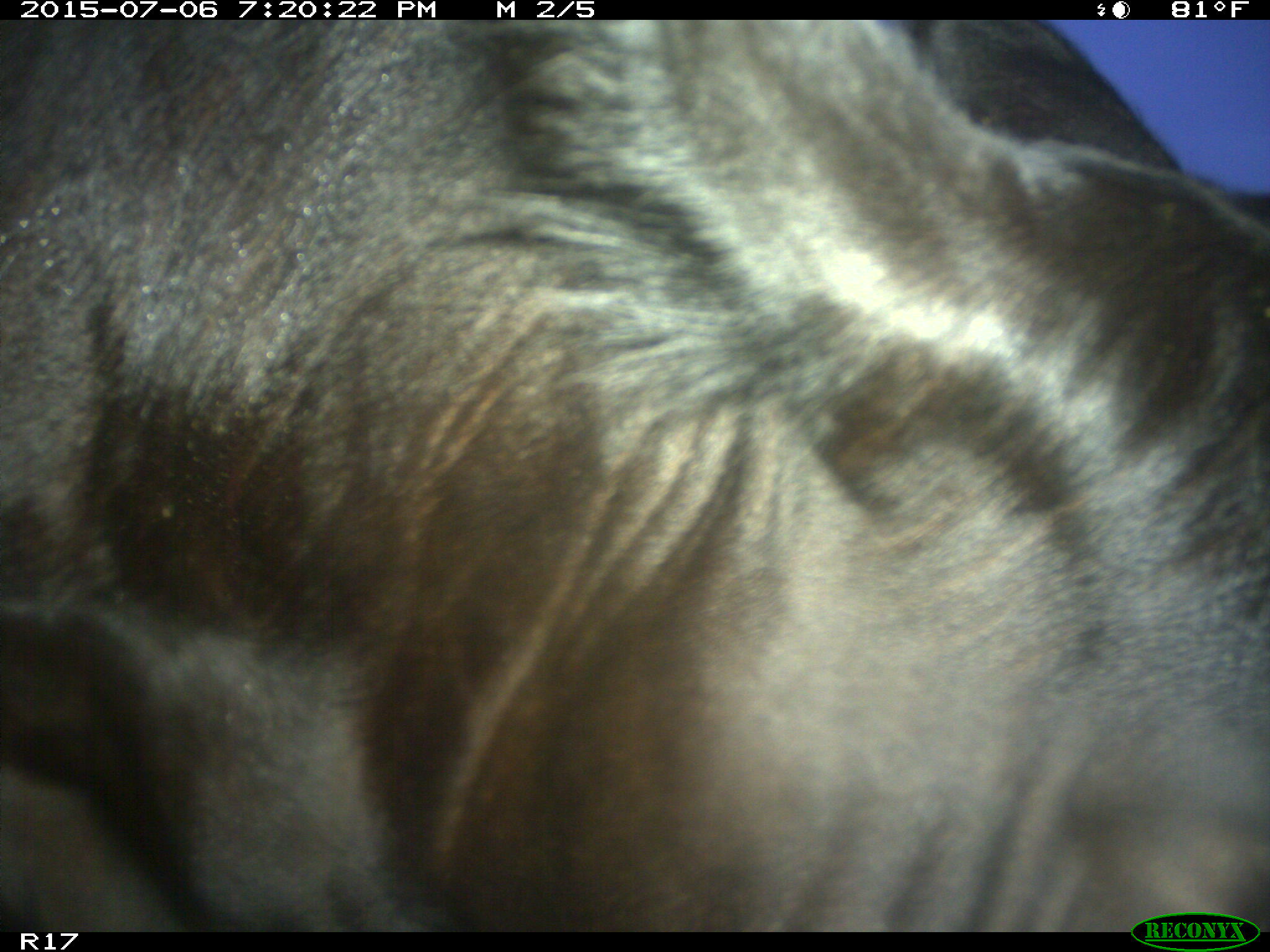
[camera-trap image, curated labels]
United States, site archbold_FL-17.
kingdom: Animalia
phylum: Chordata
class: Mammalia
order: Artiodactyla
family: Bovidae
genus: Bos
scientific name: Bos taurus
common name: domestic cow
Bos taurus (domestic cow).